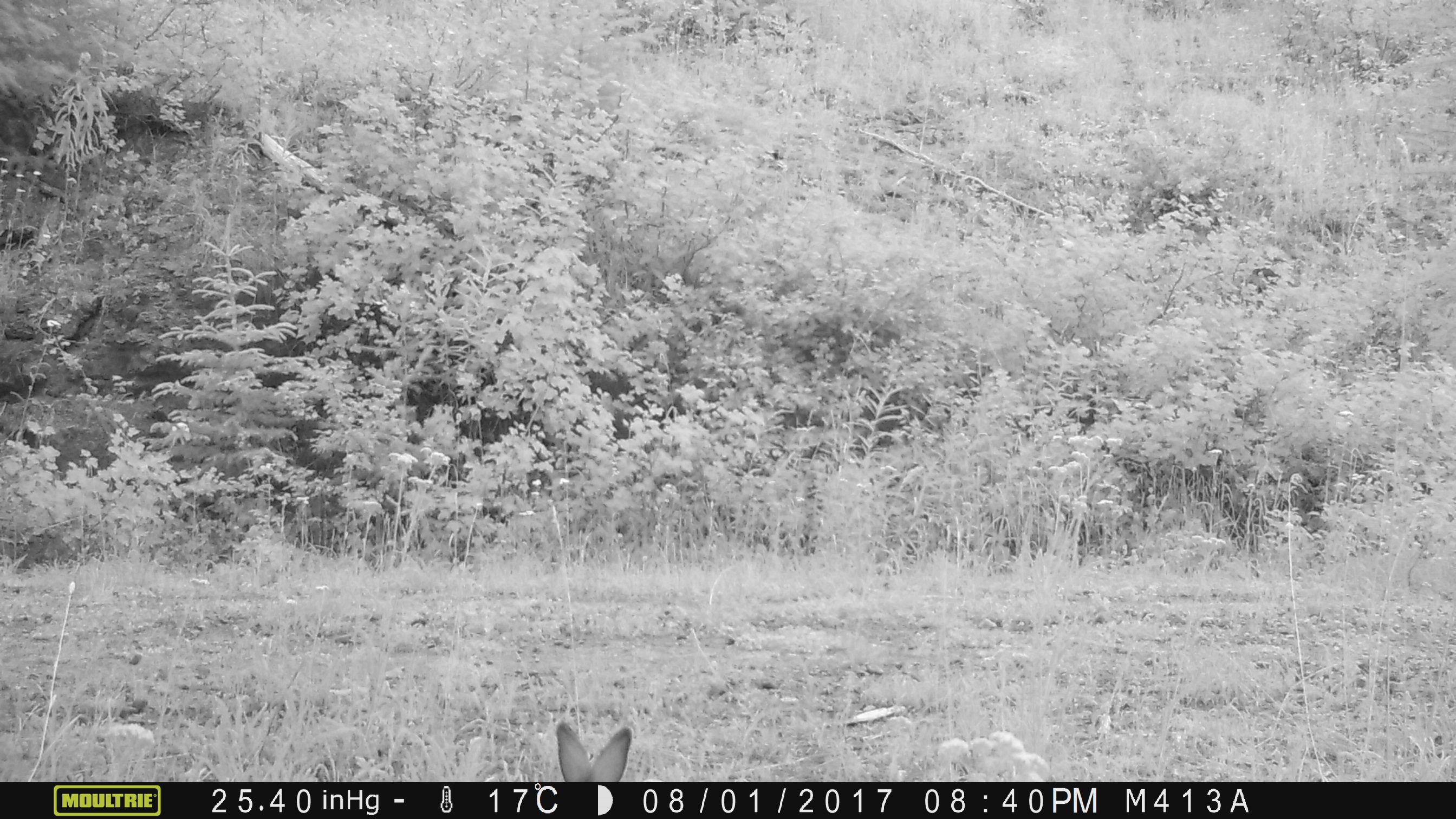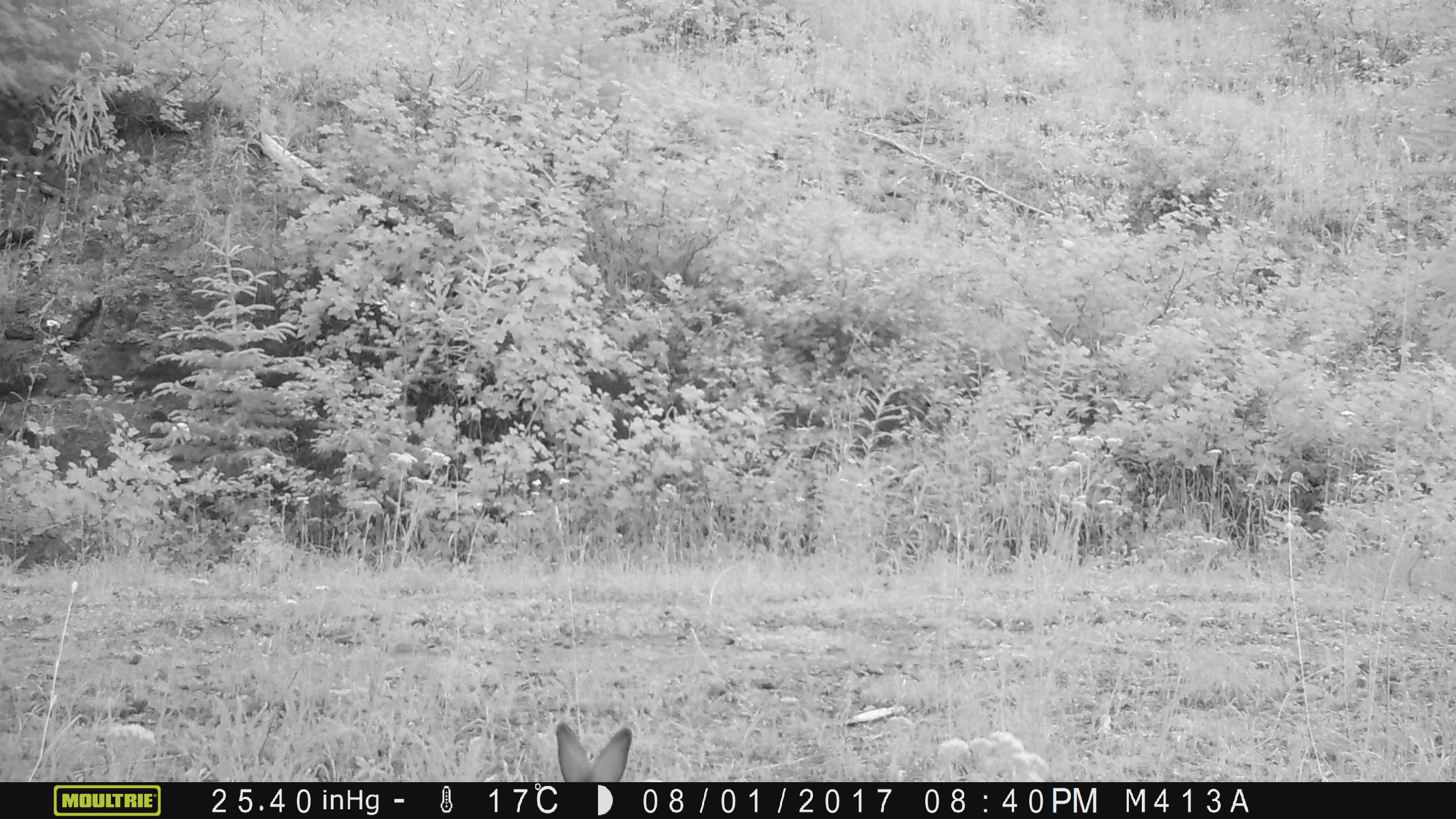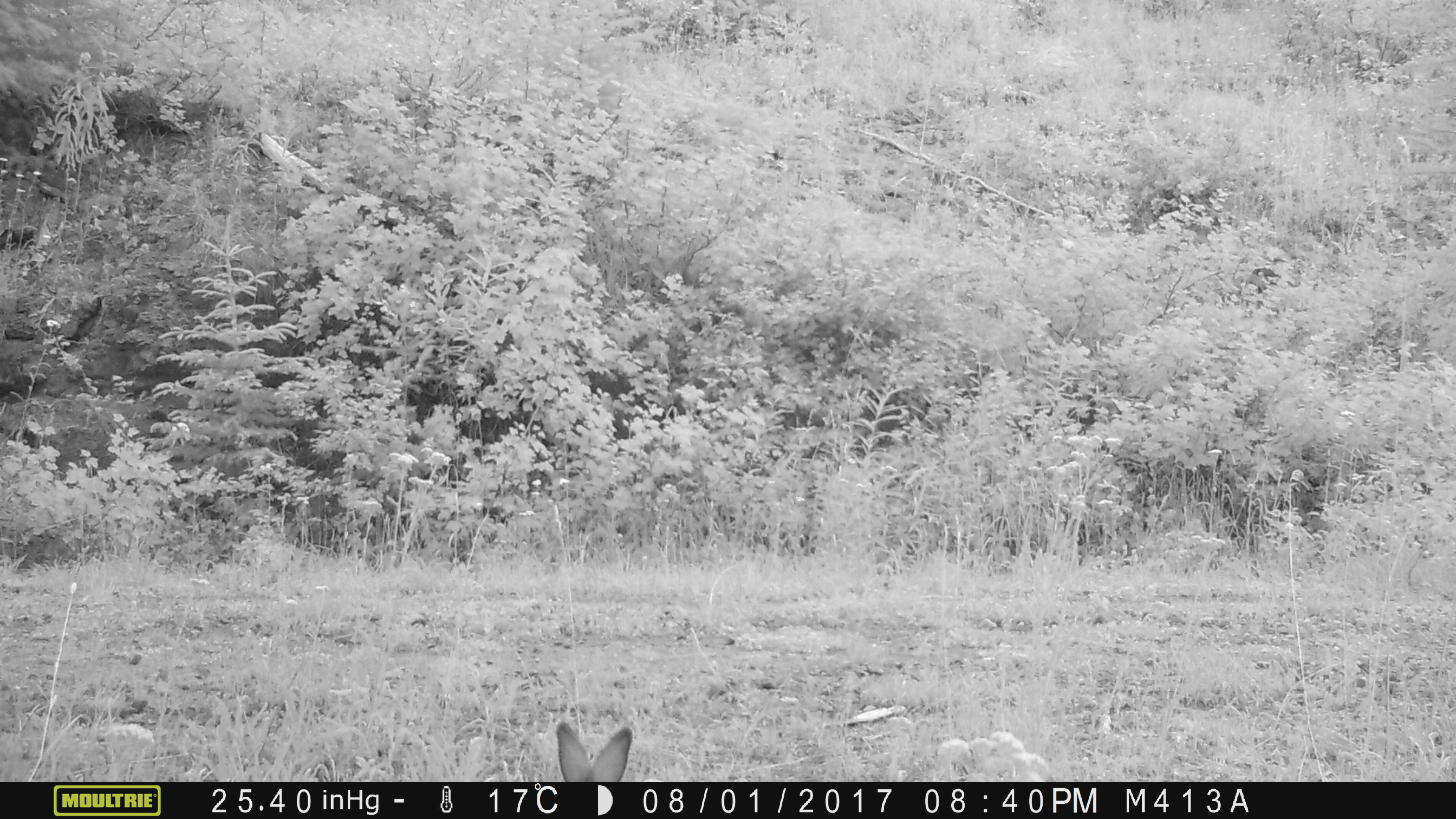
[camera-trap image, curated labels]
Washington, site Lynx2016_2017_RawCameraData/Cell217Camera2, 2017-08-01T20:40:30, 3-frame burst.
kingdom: Animalia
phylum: Chordata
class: Mammalia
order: Lagomorpha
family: Leporidae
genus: Lepus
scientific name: Lepus americanus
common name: snowshoe hare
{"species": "Lepus americanus (snowshoe hare)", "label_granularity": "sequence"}